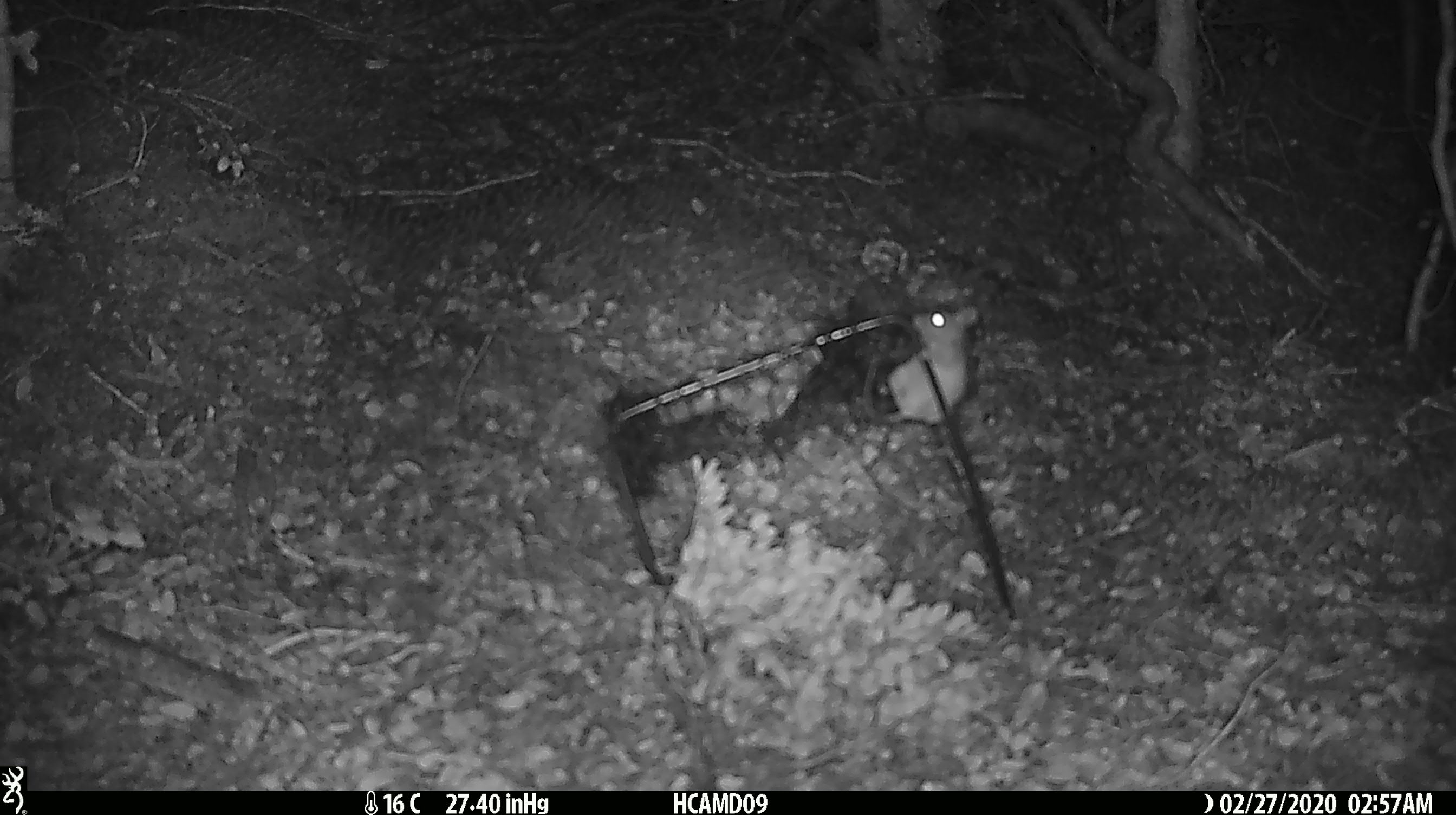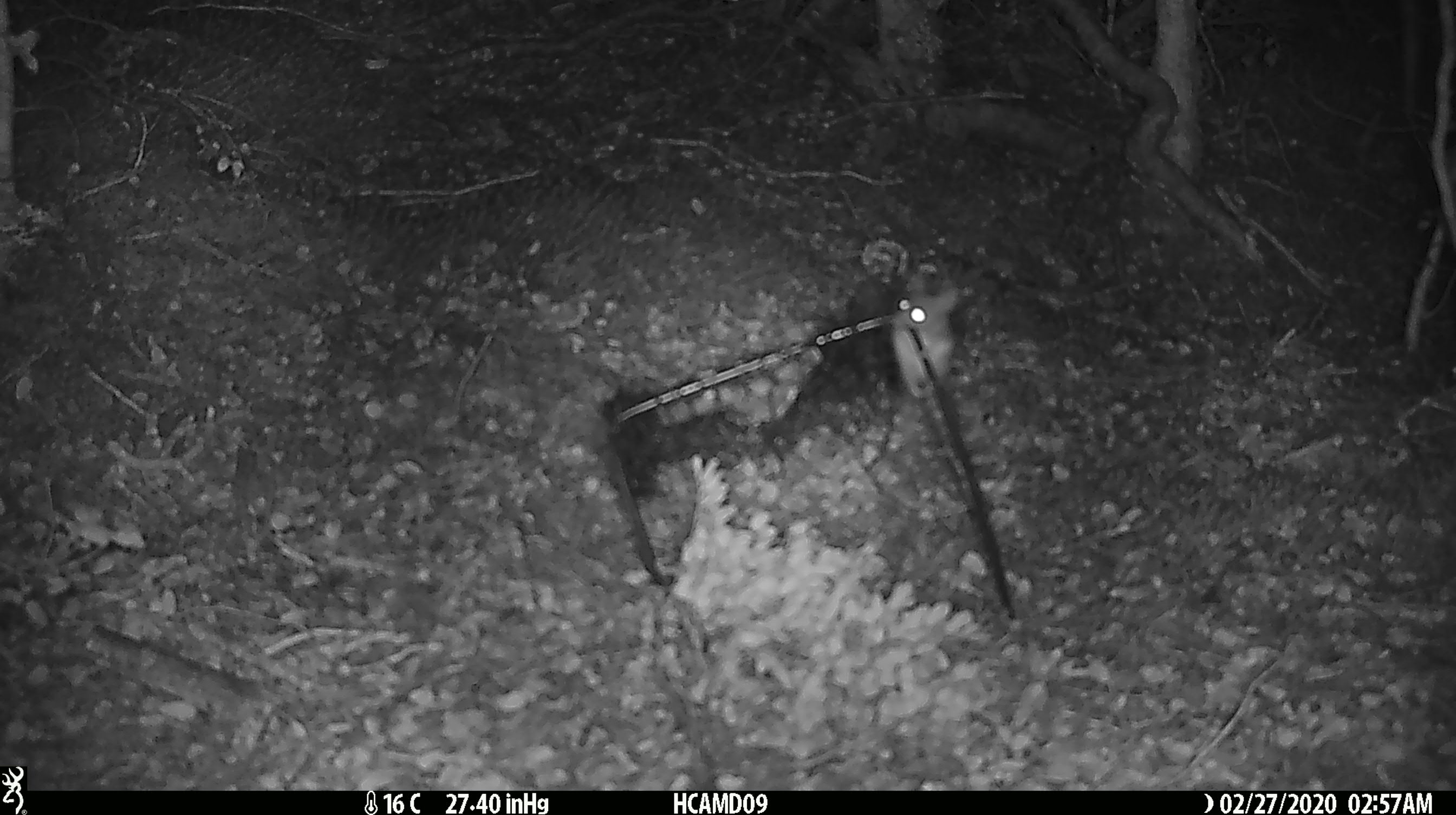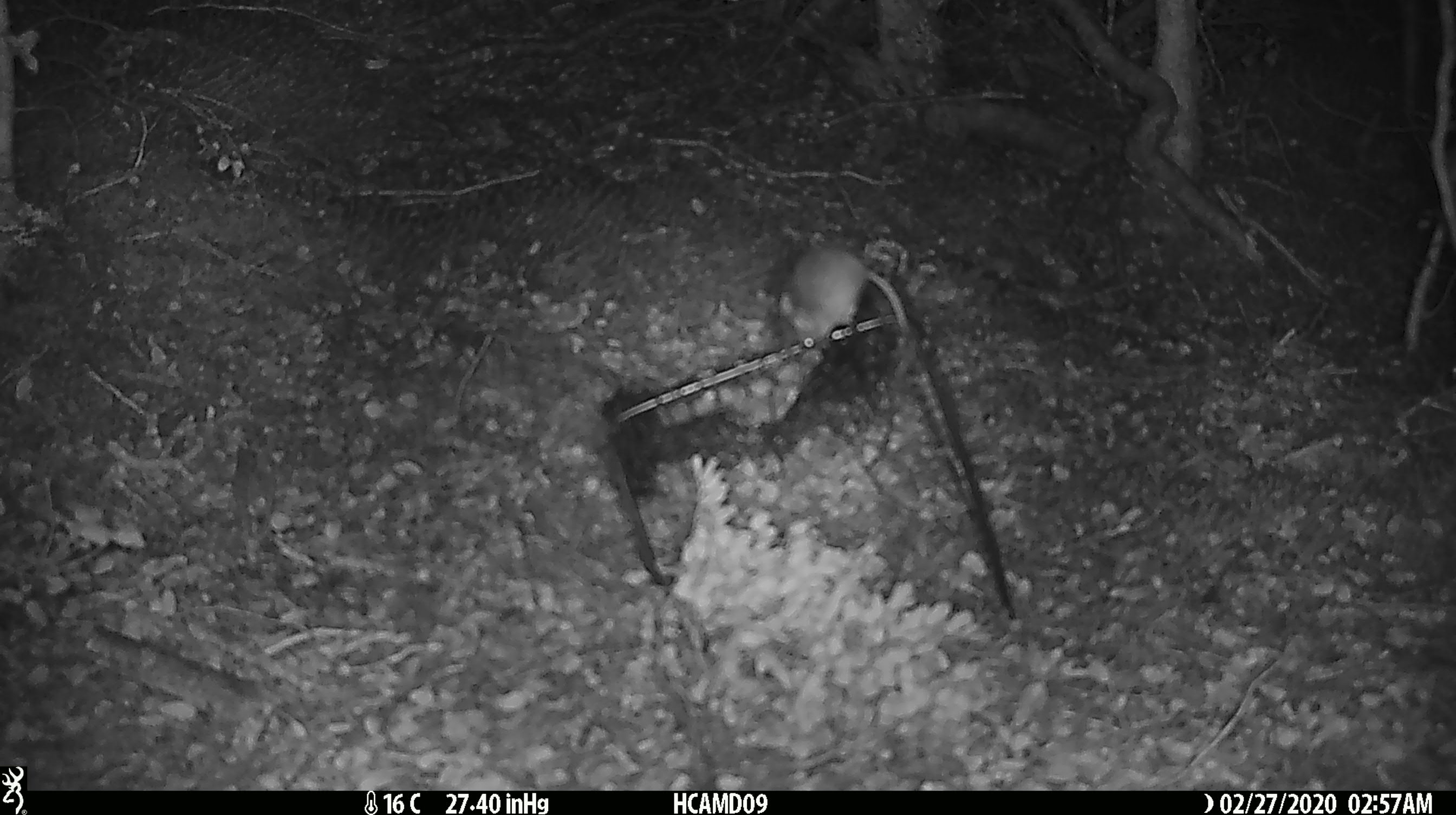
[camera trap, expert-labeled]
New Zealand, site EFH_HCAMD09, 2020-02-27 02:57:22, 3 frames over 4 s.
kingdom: Animalia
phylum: Chordata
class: Mammalia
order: Rodentia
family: Muridae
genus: Mus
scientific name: Mus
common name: mouse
Mouse (Mus).